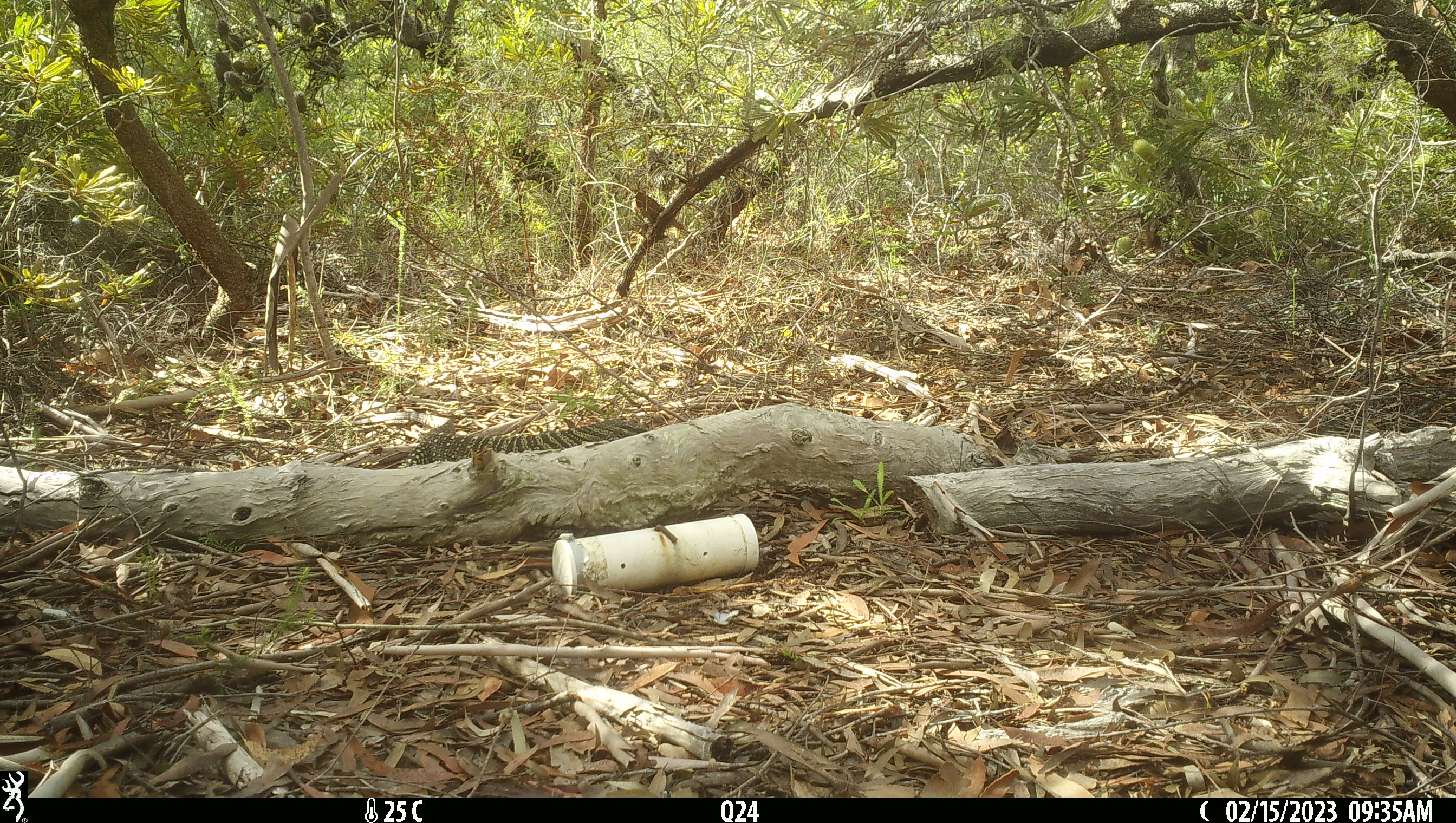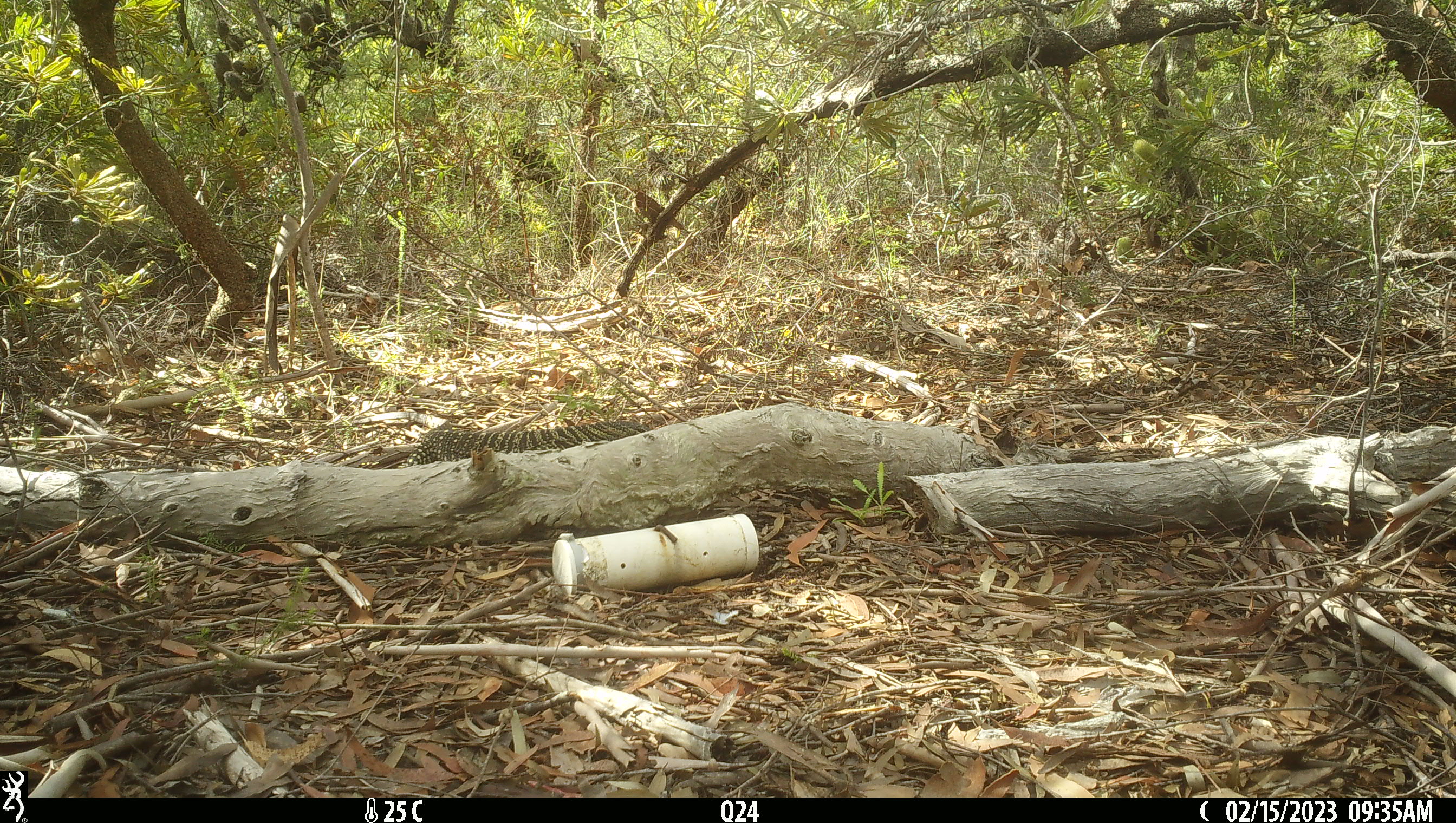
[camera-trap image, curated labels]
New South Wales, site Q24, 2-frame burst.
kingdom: Animalia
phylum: Chordata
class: Reptilia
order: Squamata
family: Varanidae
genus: Varanus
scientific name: Varanus varius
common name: lace monitor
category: goanna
Goanna (lace monitor) (Varanus varius).